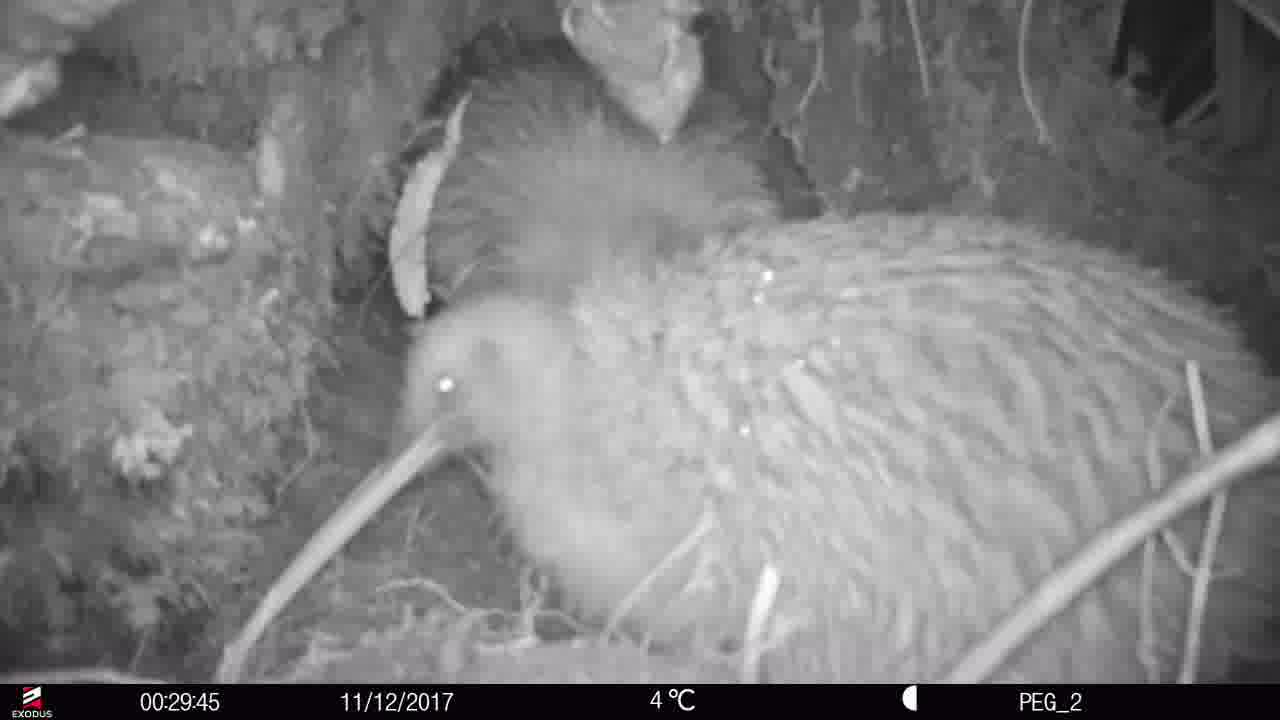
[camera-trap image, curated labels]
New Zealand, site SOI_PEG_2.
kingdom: Animalia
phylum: Chordata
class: Aves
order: Apterygiformes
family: Apterygidae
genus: Apteryx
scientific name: Apteryx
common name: kiwi